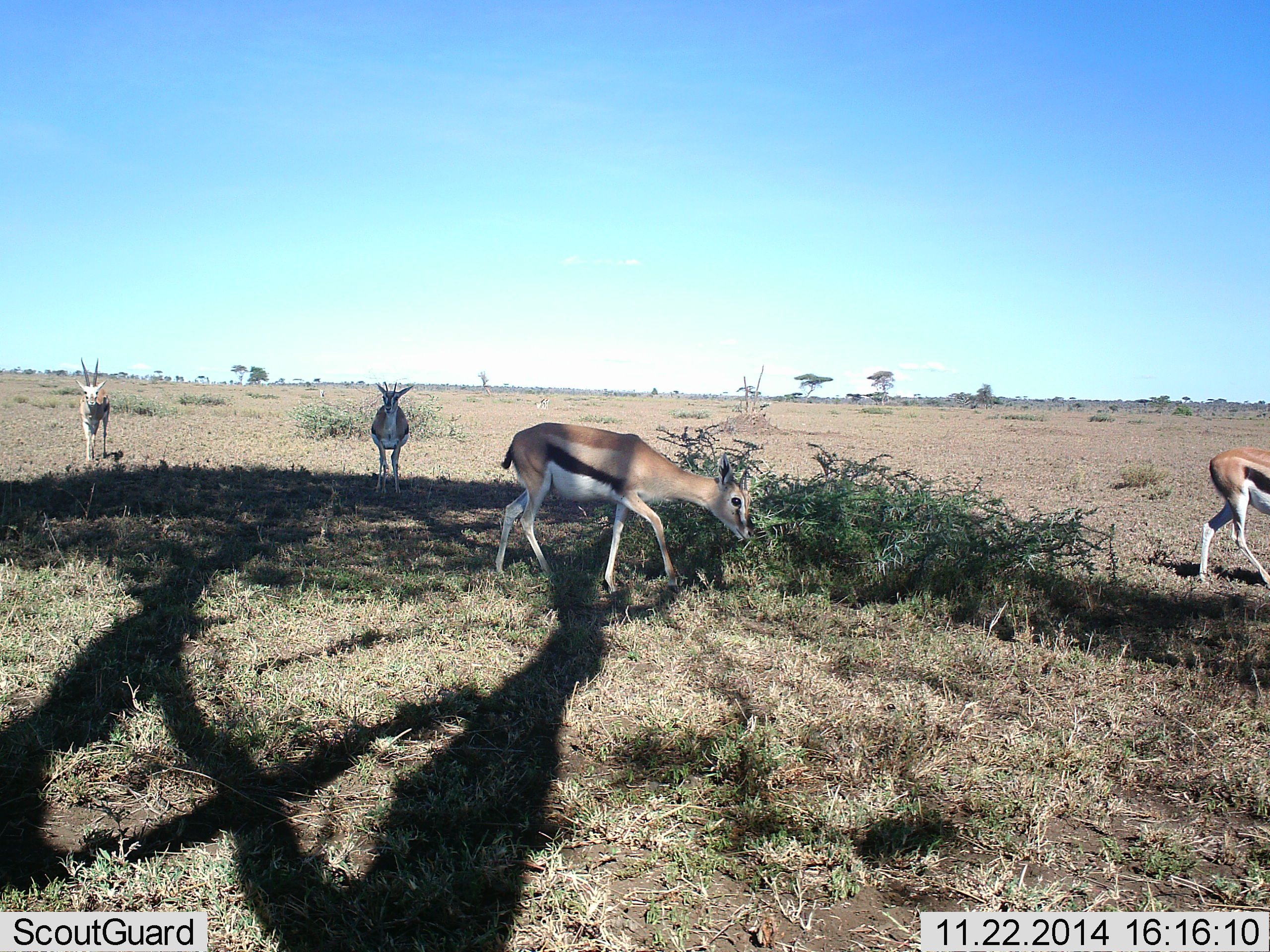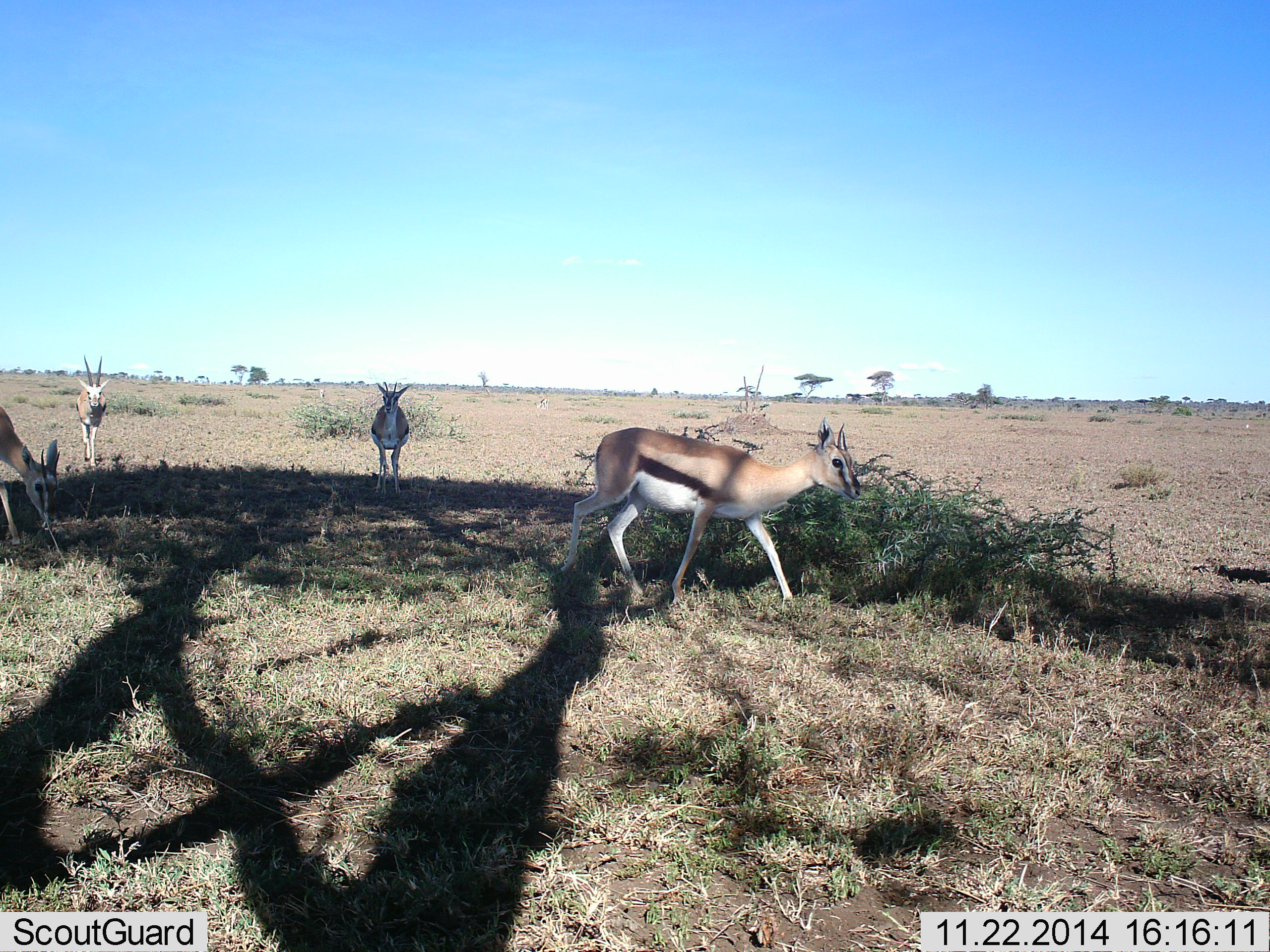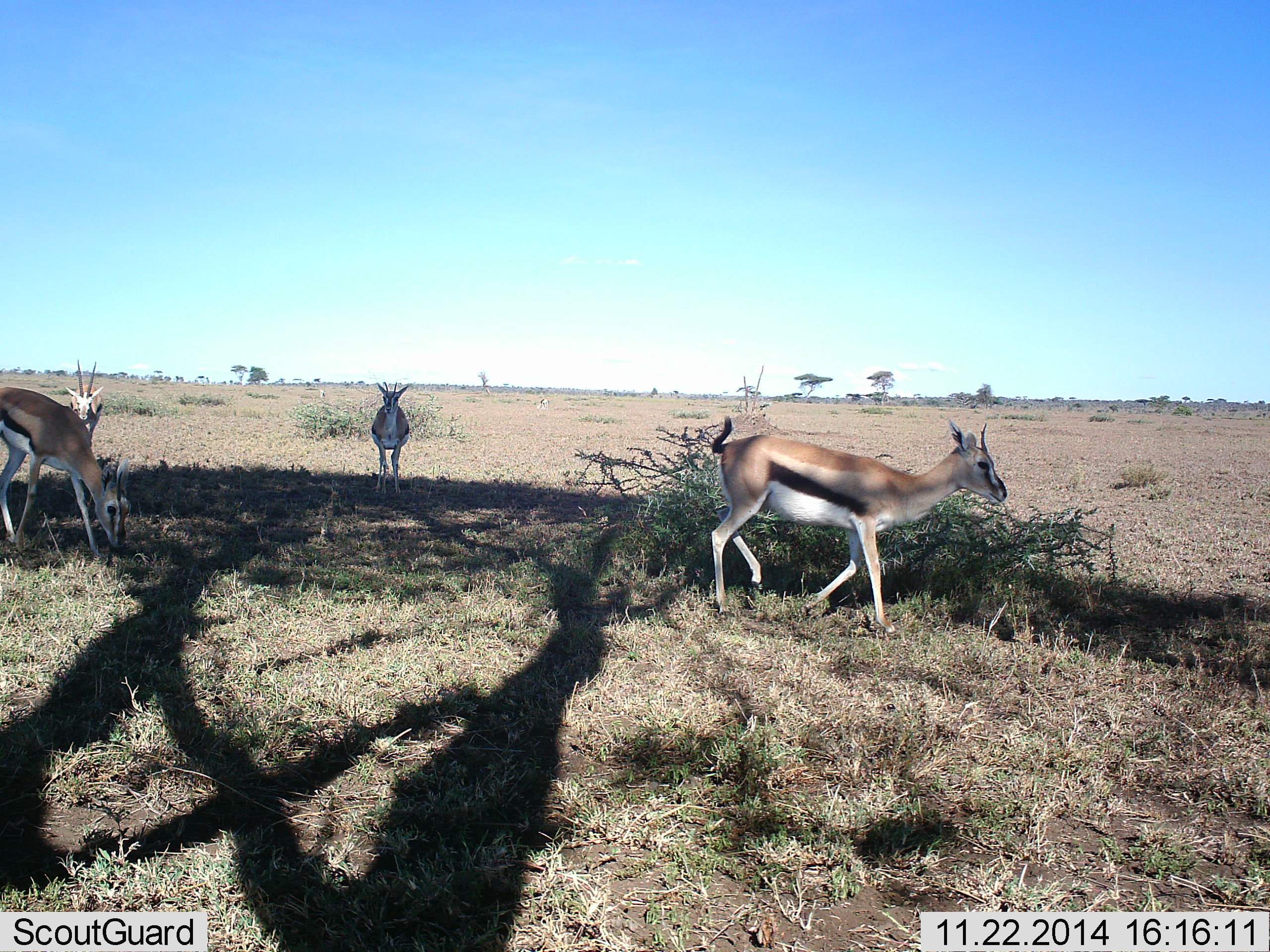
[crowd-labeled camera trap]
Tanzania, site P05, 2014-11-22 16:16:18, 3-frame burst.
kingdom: Animalia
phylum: Chordata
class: Mammalia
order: Artiodactyla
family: Bovidae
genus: Eudorcas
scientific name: Eudorcas thomsonii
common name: thomson's gazelle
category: gazellethomsons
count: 5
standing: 80%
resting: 0%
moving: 90%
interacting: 0%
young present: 0%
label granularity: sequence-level